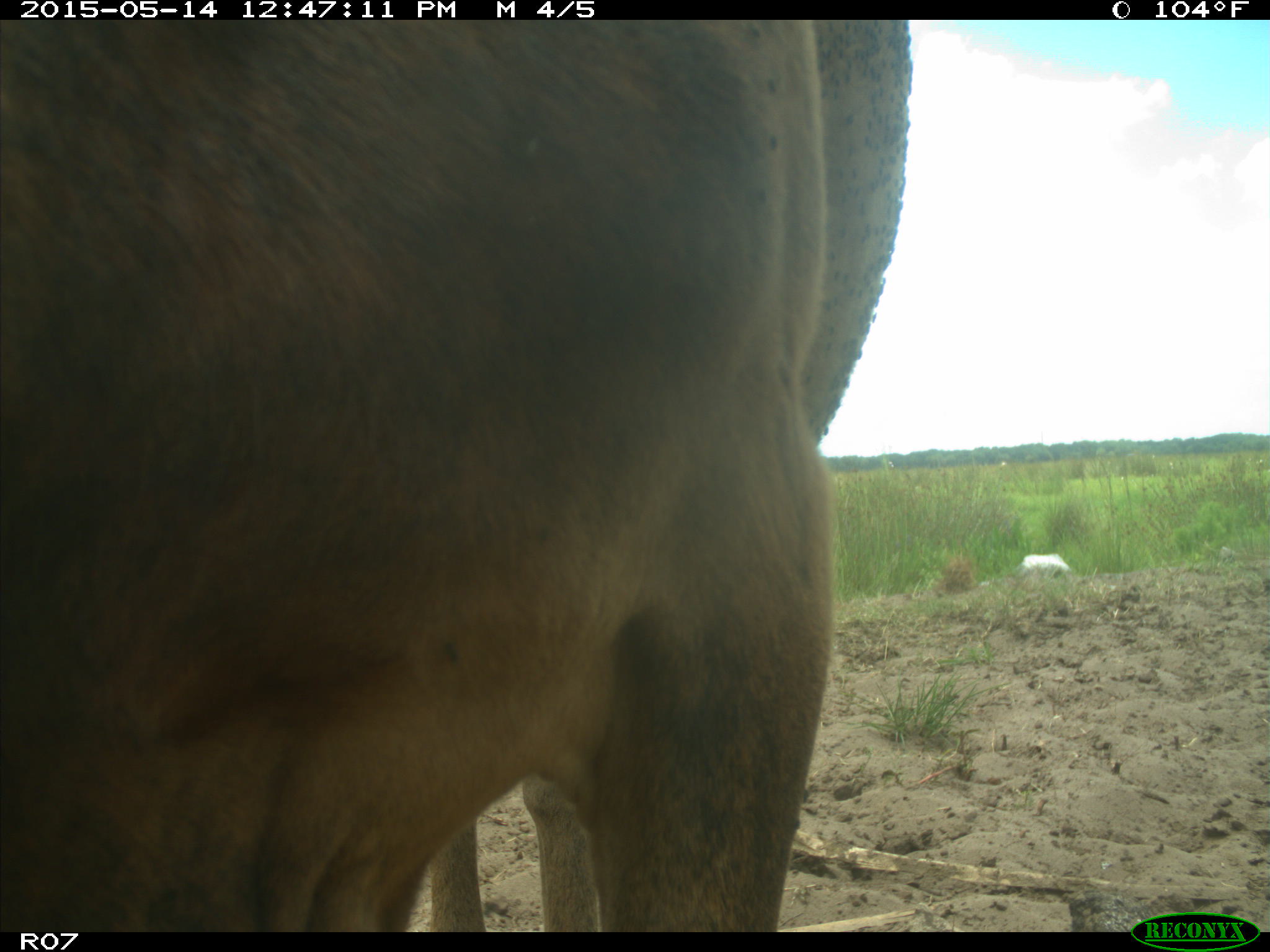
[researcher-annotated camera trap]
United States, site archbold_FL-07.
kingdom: Animalia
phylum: Chordata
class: Mammalia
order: Artiodactyla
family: Bovidae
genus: Bos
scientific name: Bos taurus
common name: domestic cow